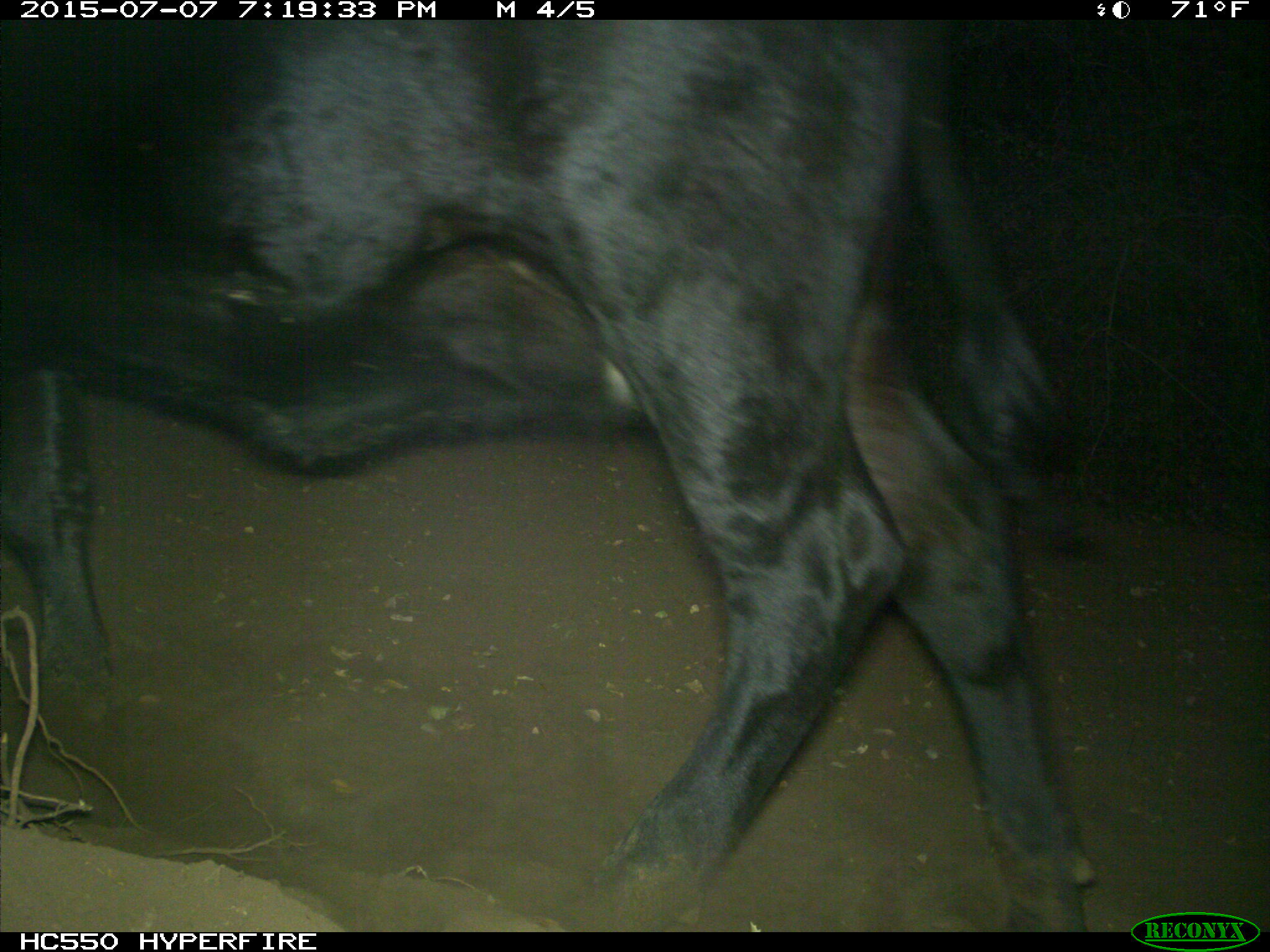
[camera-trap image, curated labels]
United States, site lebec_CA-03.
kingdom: Animalia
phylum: Chordata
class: Mammalia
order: Artiodactyla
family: Bovidae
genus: Bos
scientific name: Bos taurus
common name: domestic cow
Bos taurus (domestic cow).